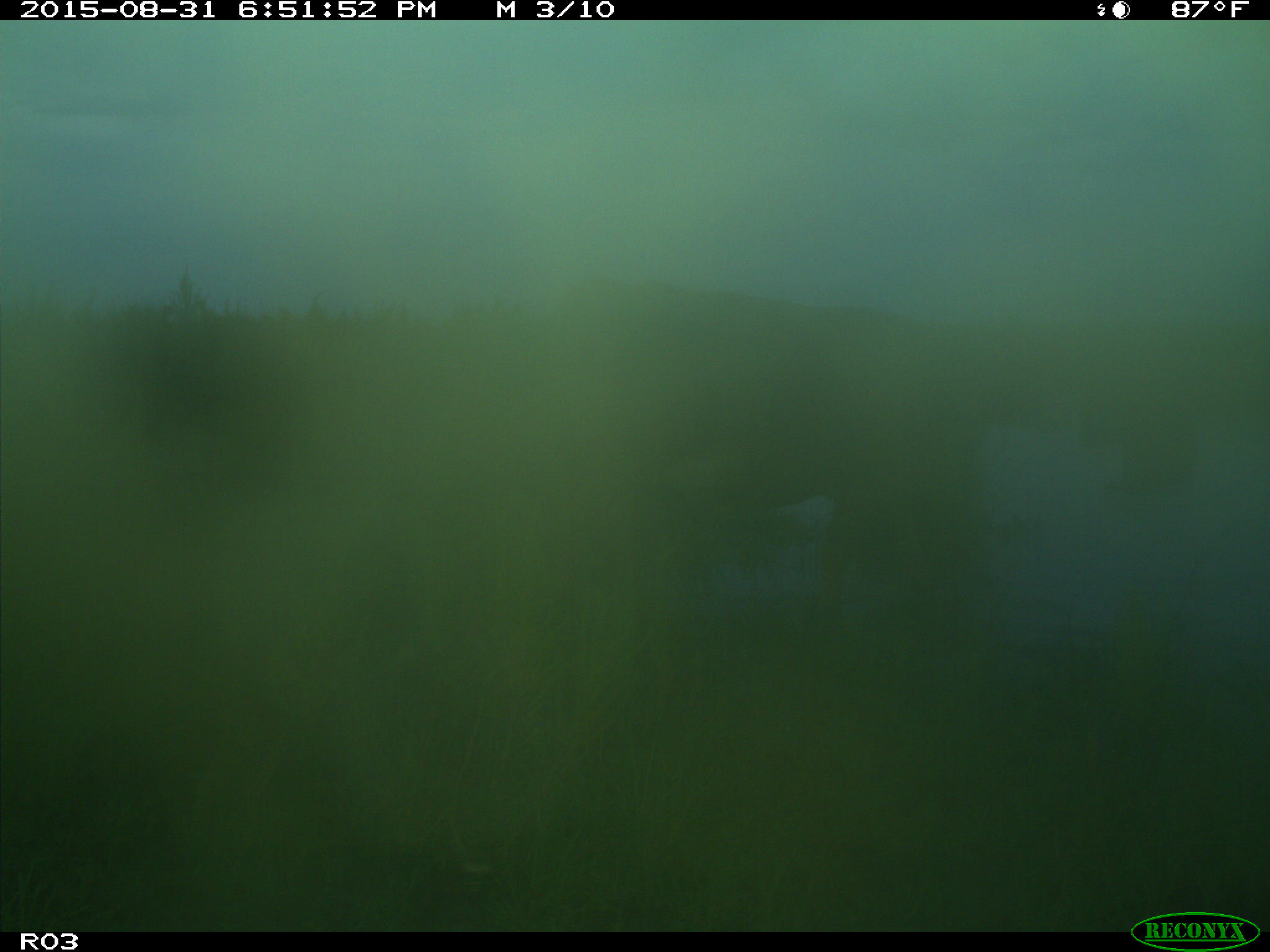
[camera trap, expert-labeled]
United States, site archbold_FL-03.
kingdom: Animalia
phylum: Chordata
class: Mammalia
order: Artiodactyla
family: Bovidae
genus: Bos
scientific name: Bos taurus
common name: domestic cow